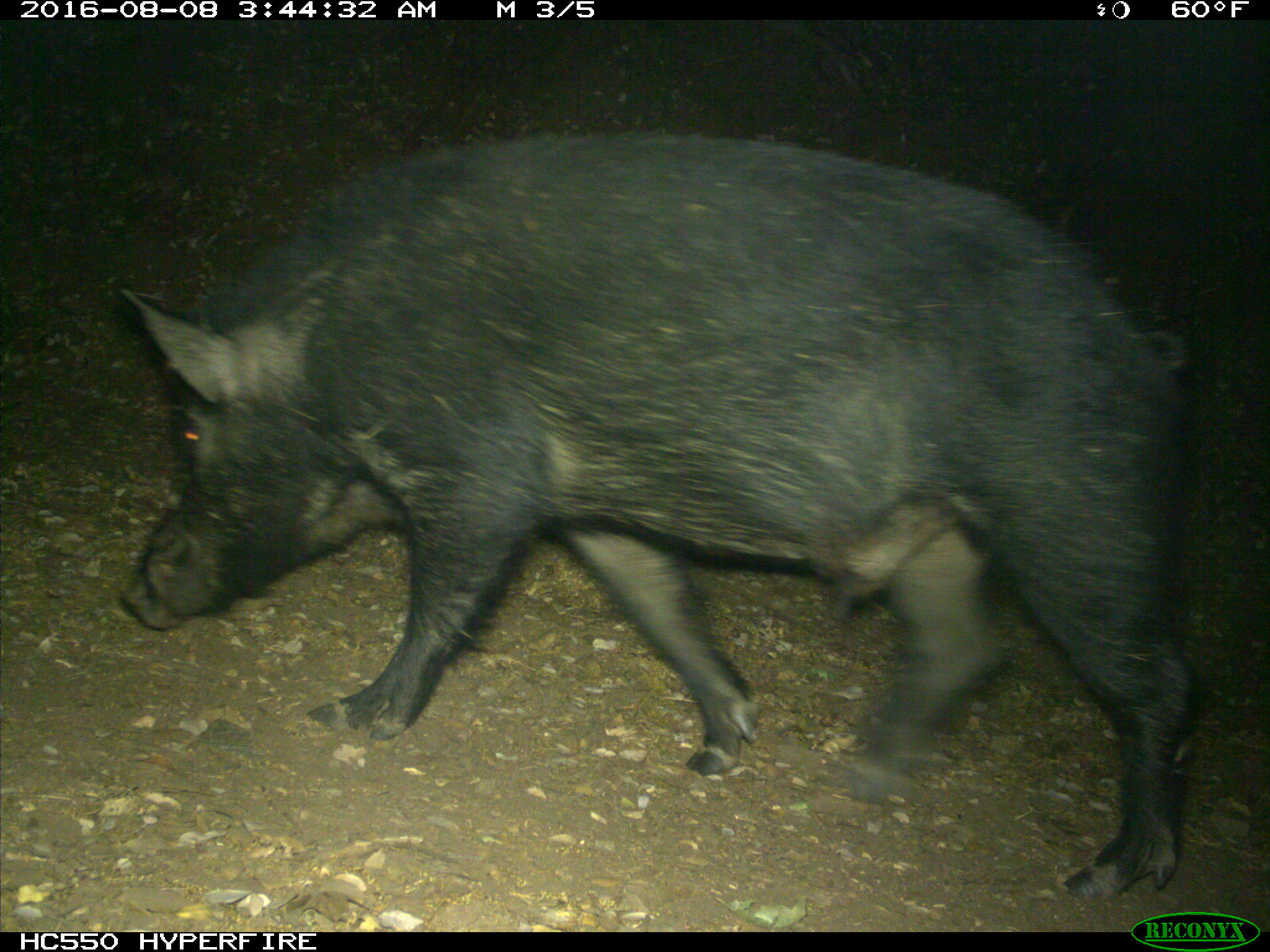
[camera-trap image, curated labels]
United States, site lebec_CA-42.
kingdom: Animalia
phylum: Chordata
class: Mammalia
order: Artiodactyla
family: Suidae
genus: Sus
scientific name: Sus scrofa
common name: wild boar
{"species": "Sus scrofa (wild boar)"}